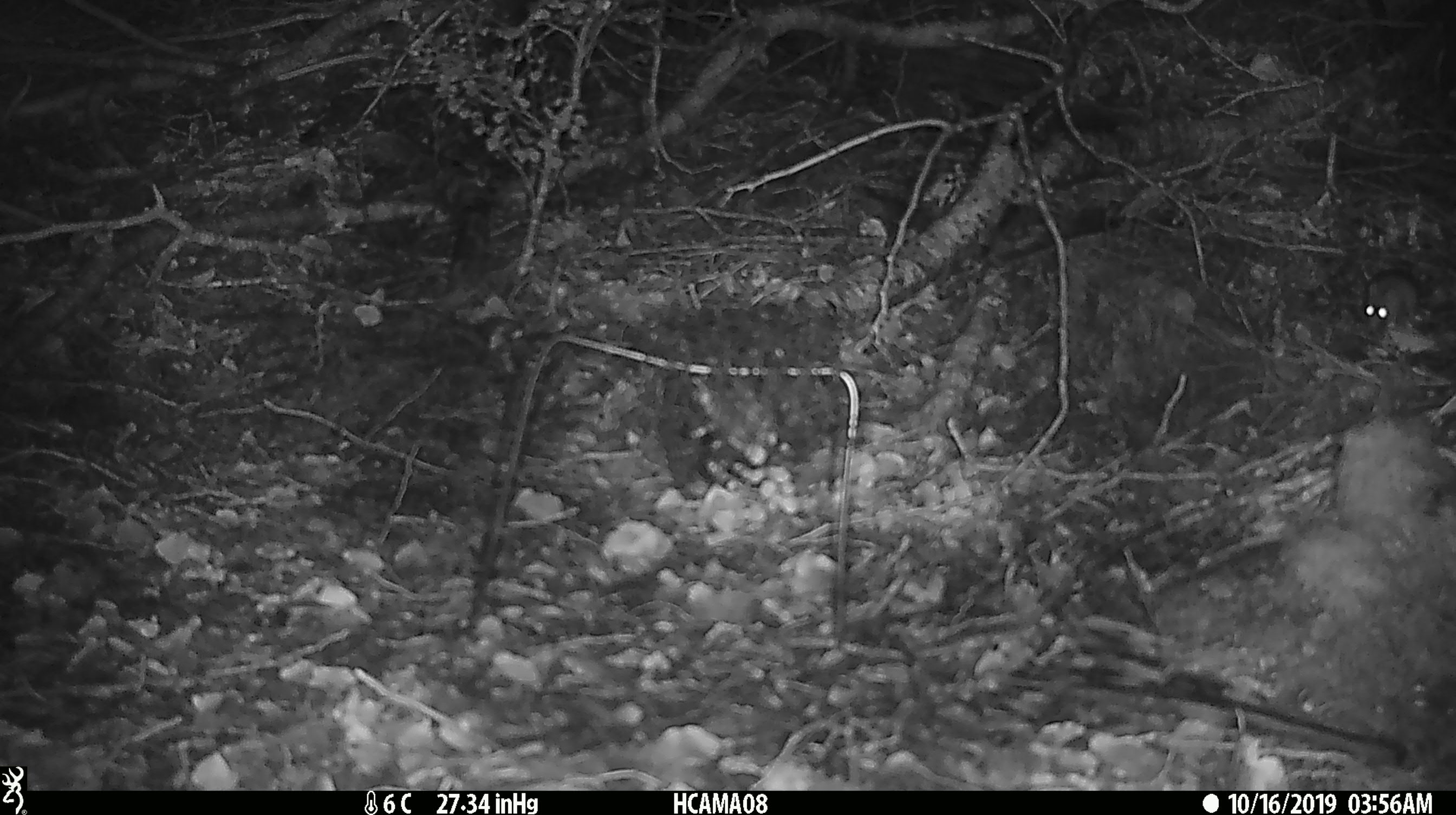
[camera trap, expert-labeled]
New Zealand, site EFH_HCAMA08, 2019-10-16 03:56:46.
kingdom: Animalia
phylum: Chordata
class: Mammalia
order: Rodentia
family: Muridae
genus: Mus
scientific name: Mus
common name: mouse